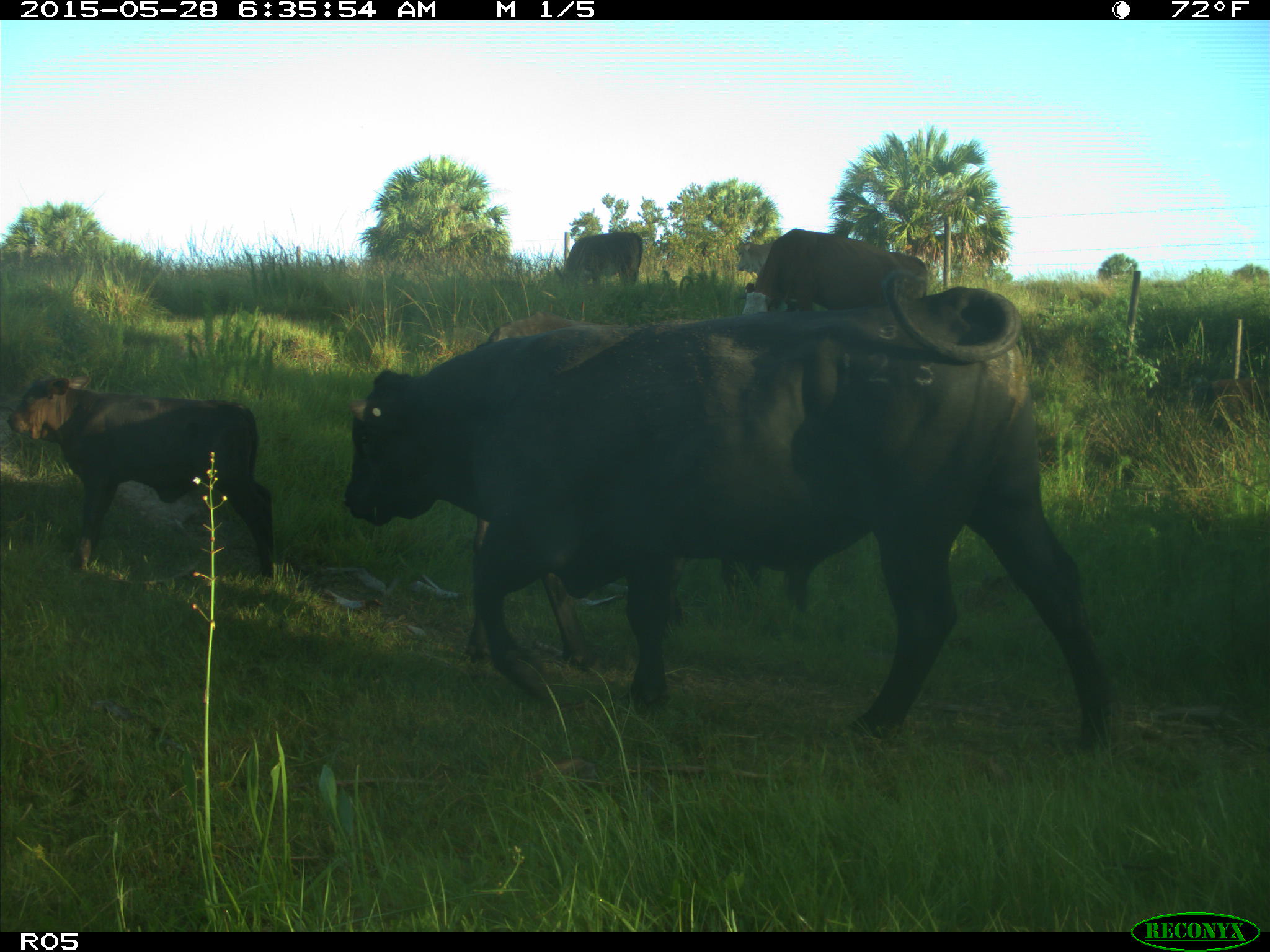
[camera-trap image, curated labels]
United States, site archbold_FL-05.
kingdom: Animalia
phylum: Chordata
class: Mammalia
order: Artiodactyla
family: Bovidae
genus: Bos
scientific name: Bos taurus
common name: domestic cow